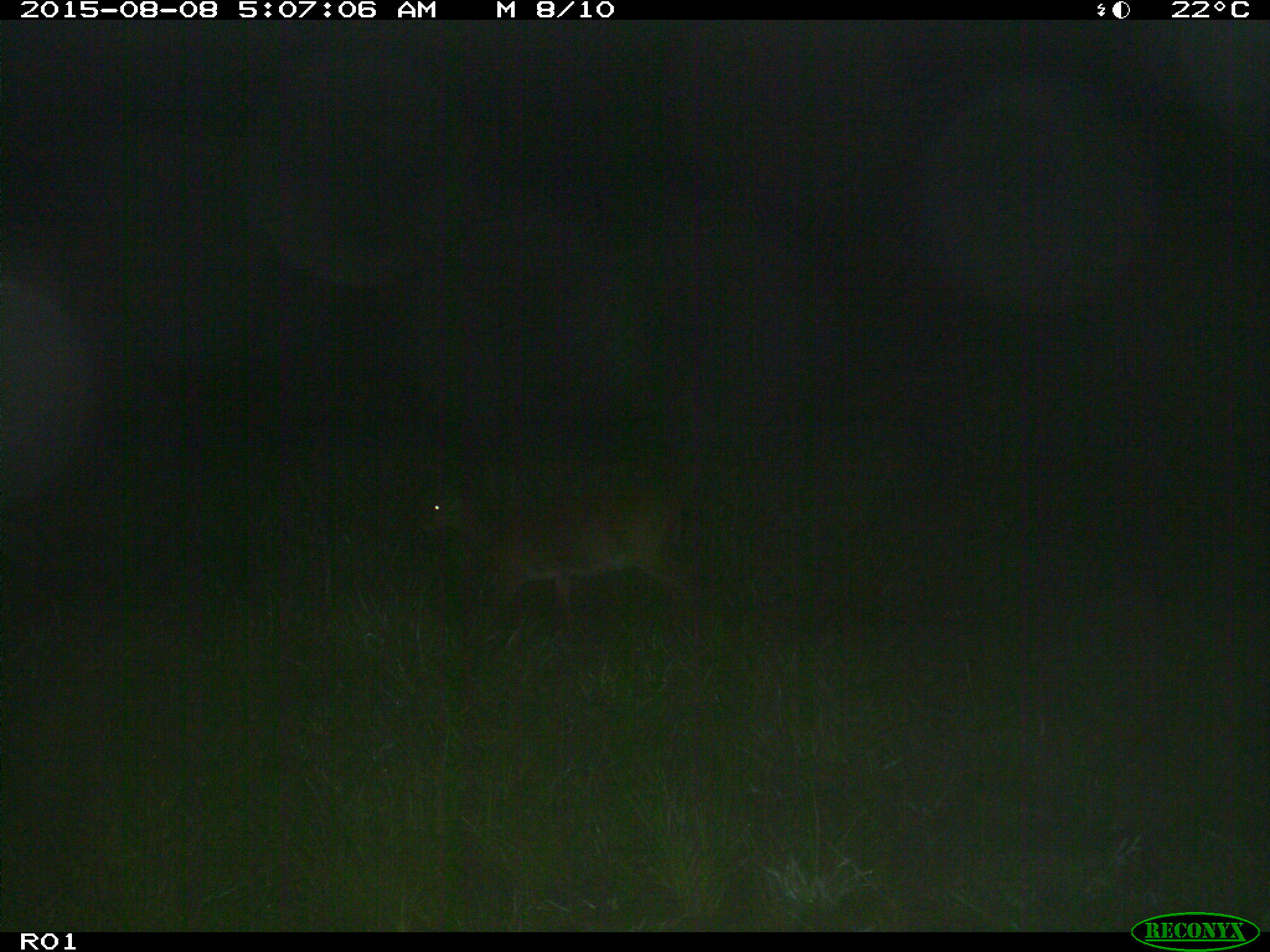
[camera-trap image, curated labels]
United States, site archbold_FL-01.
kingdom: Animalia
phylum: Chordata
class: Mammalia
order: Artiodactyla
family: Cervidae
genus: Odocoileus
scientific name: Odocoileus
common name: deer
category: unidentified deer